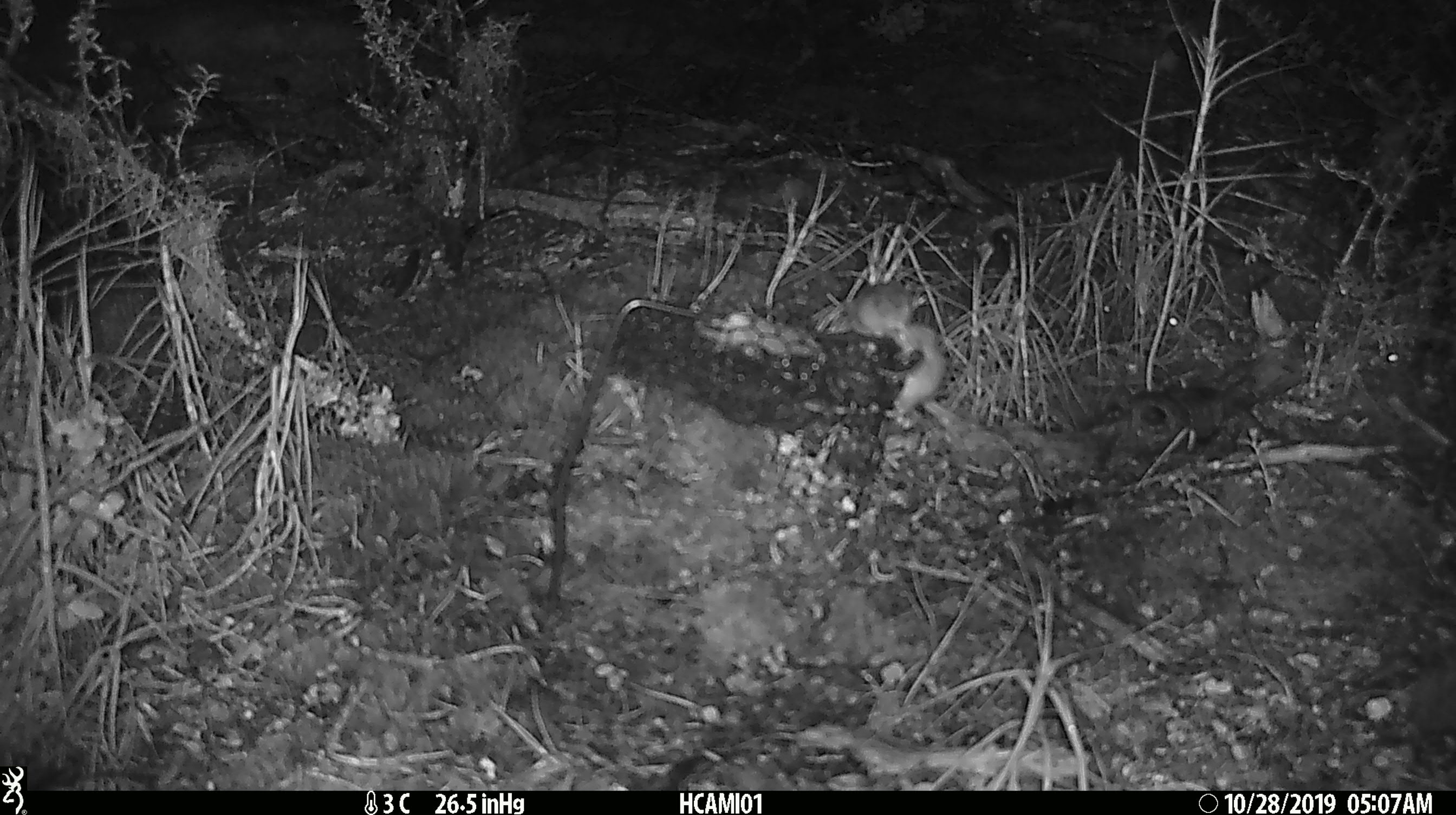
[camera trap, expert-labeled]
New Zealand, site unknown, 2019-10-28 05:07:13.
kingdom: Animalia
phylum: Chordata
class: Mammalia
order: Rodentia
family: Muridae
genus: Mus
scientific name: Mus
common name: mouse